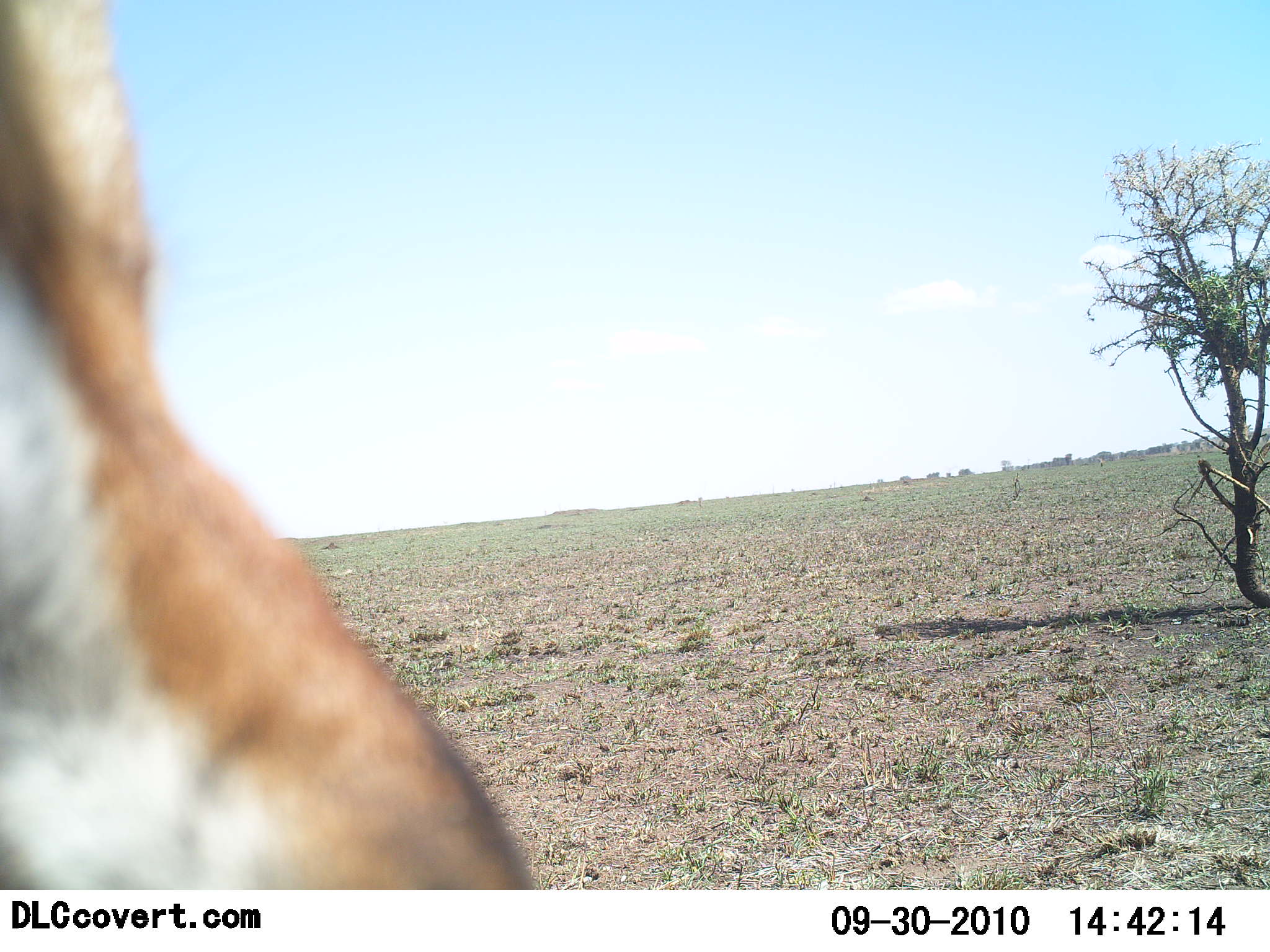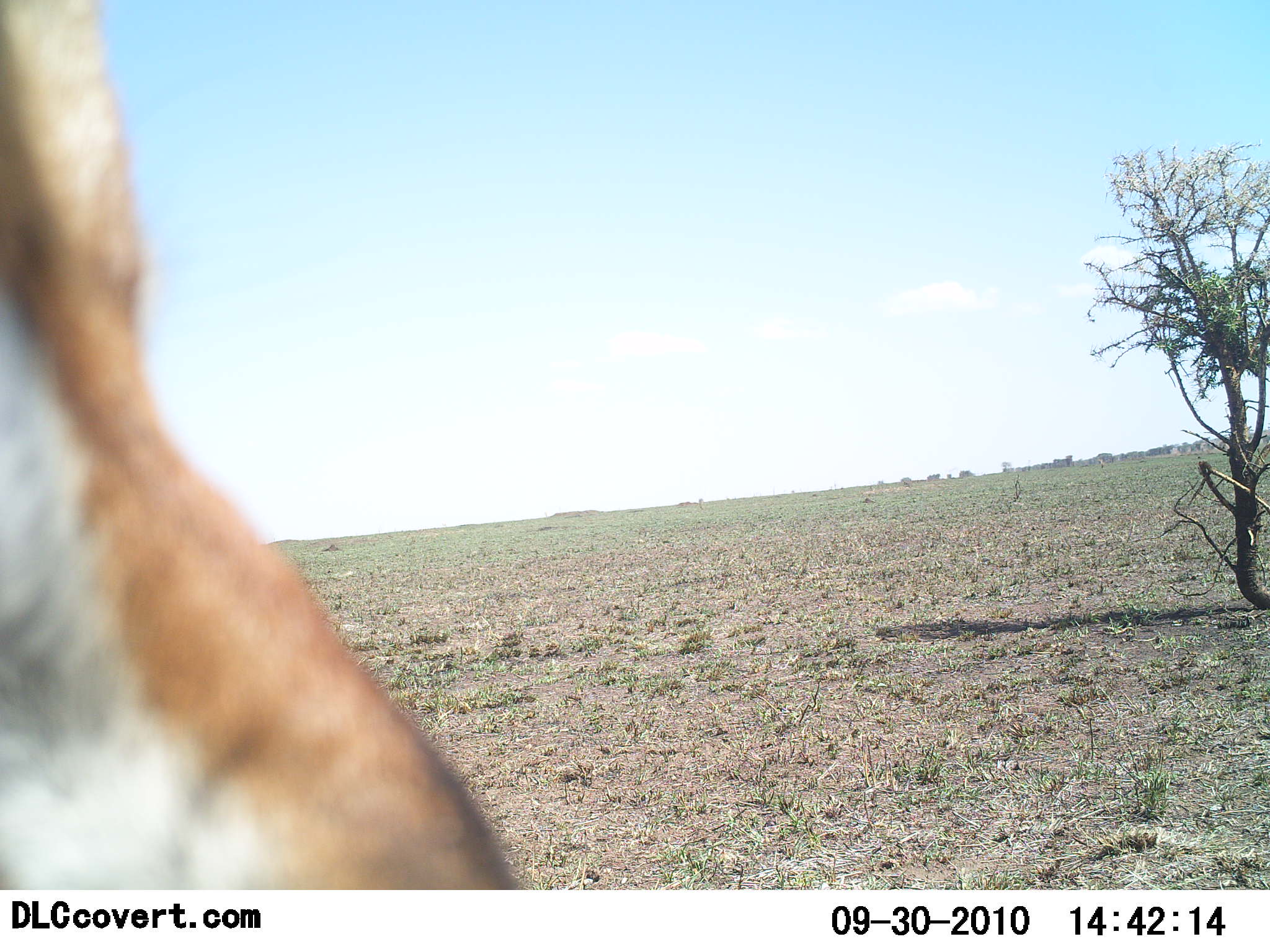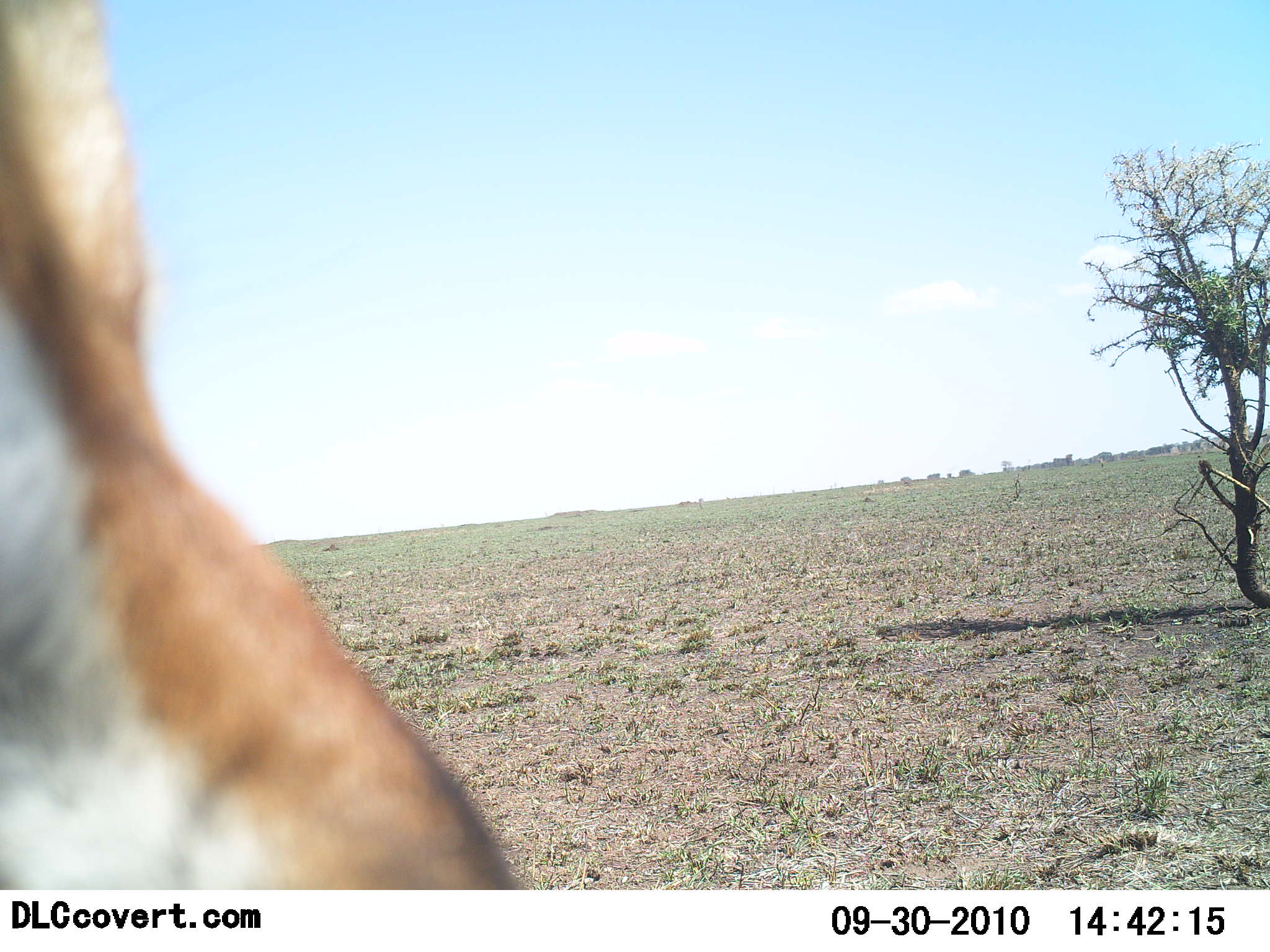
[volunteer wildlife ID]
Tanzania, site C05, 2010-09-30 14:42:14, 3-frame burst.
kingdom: Animalia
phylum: Chordata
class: Mammalia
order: Artiodactyla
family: Bovidae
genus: Eudorcas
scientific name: Eudorcas thomsonii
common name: thomson's gazelle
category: gazellethomsons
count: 1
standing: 100%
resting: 0%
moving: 0%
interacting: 0%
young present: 0%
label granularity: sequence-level